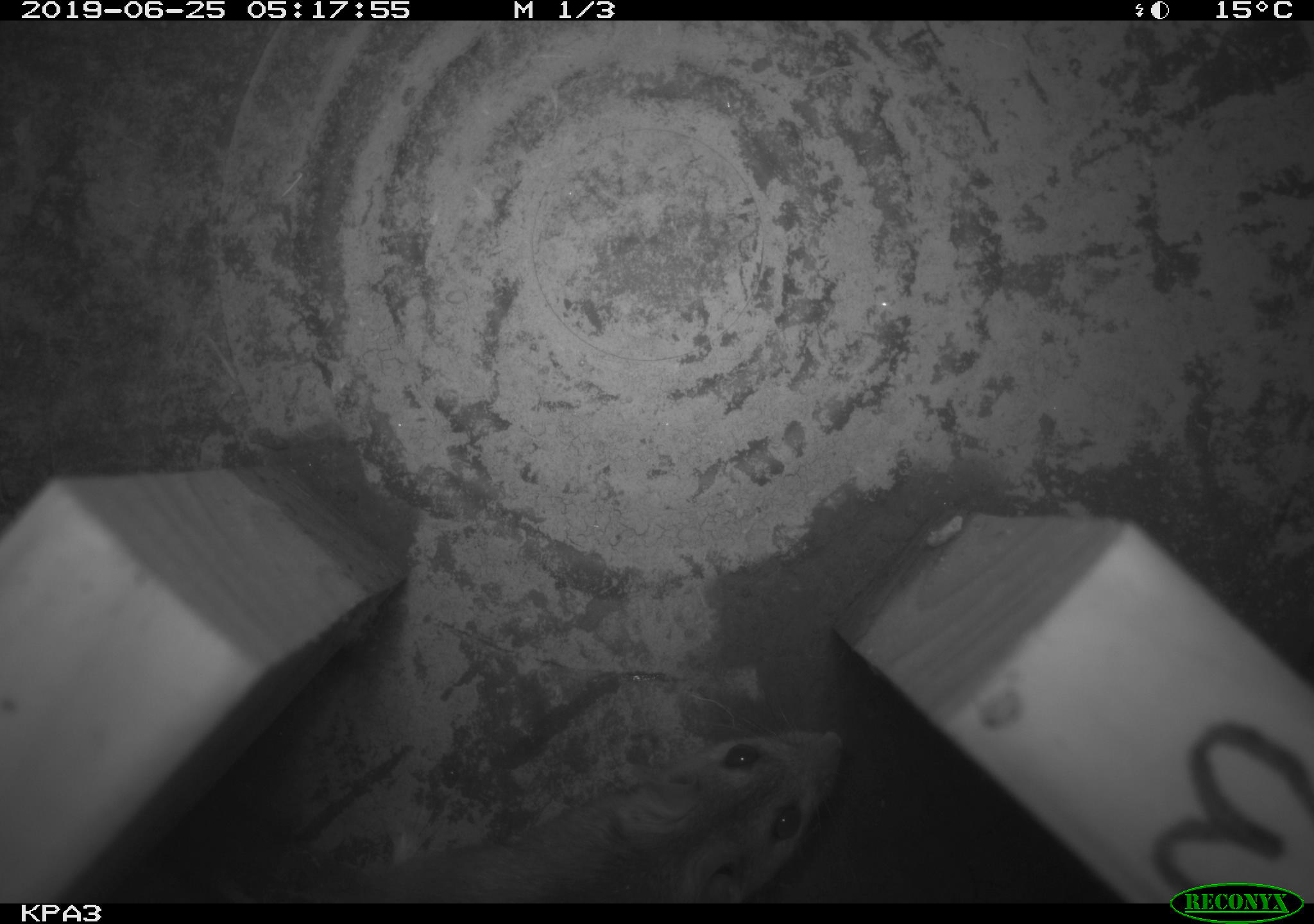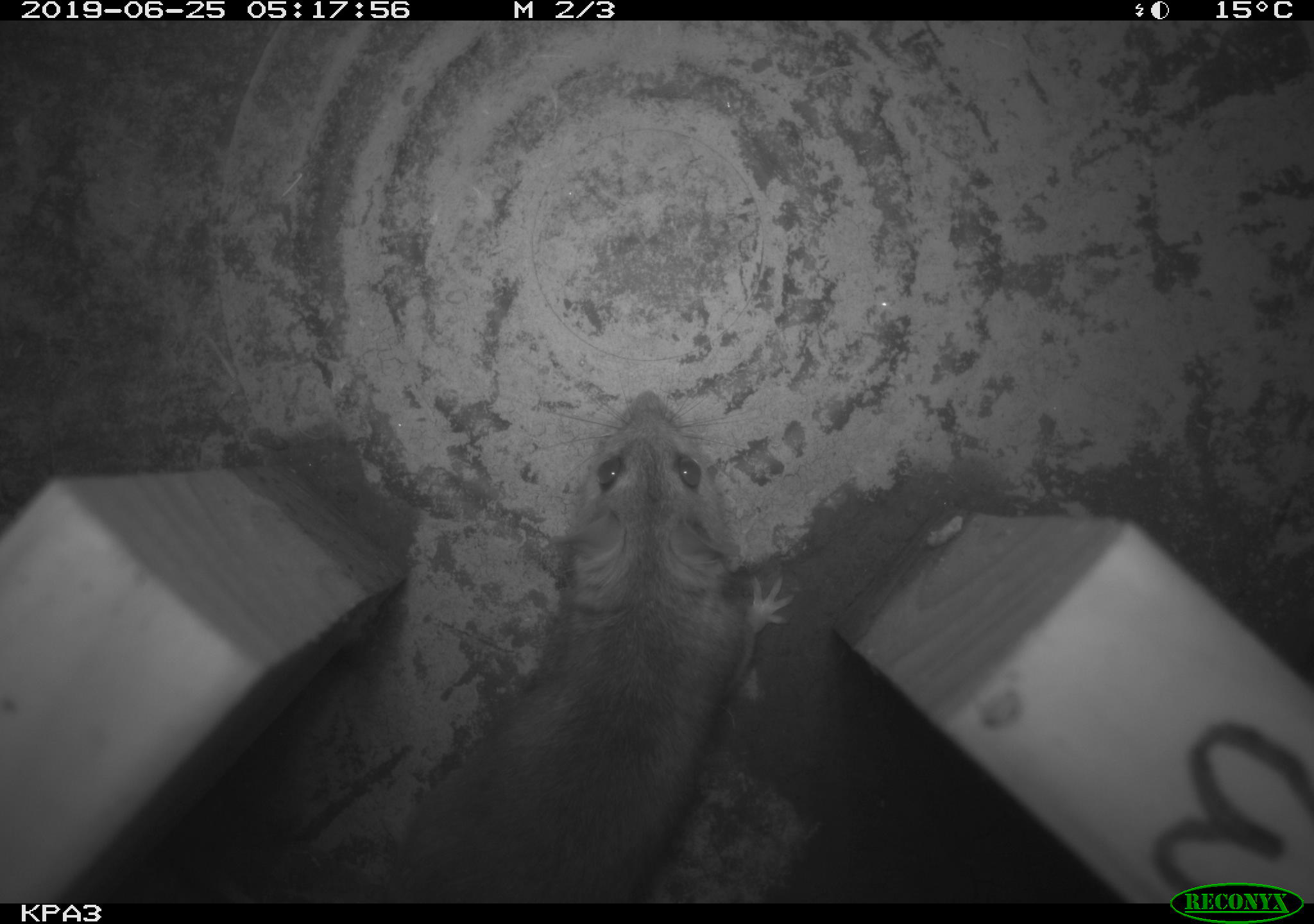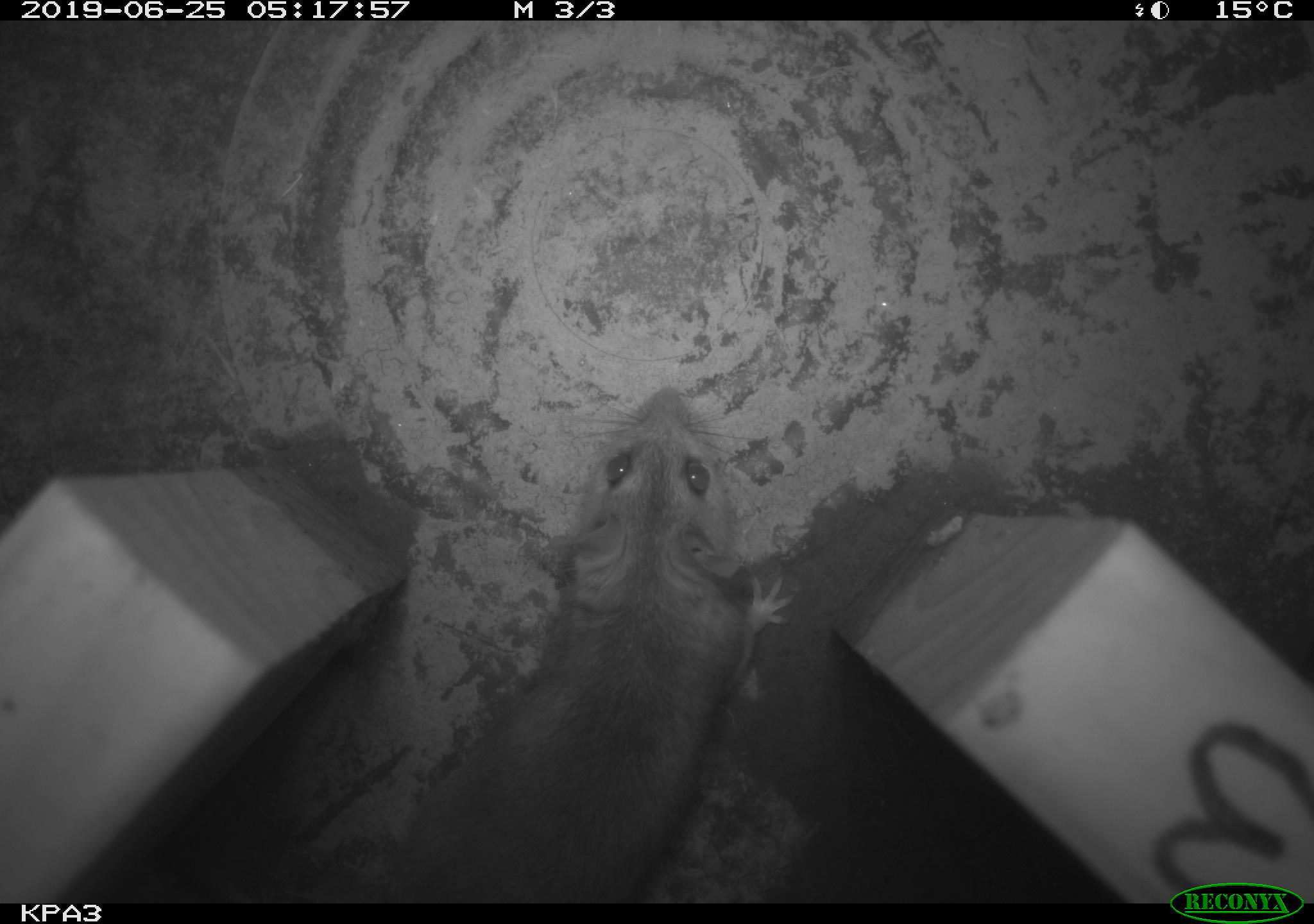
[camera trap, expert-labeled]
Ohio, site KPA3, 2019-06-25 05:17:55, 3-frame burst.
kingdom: Animalia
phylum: Chordata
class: Mammalia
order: Rodentia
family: Cricetidae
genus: Peromyscus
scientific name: Peromyscus leucopus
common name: white-footed mouse